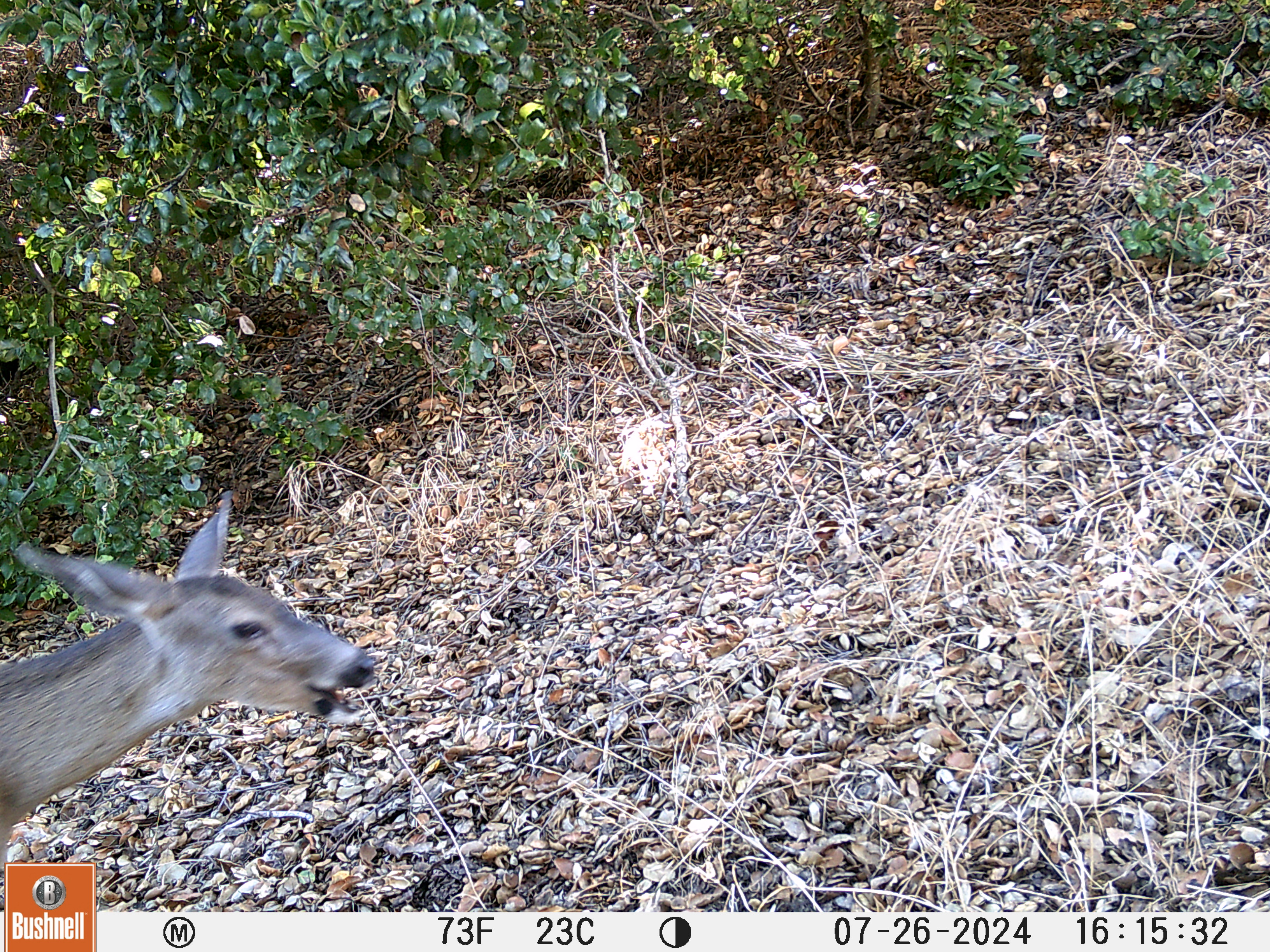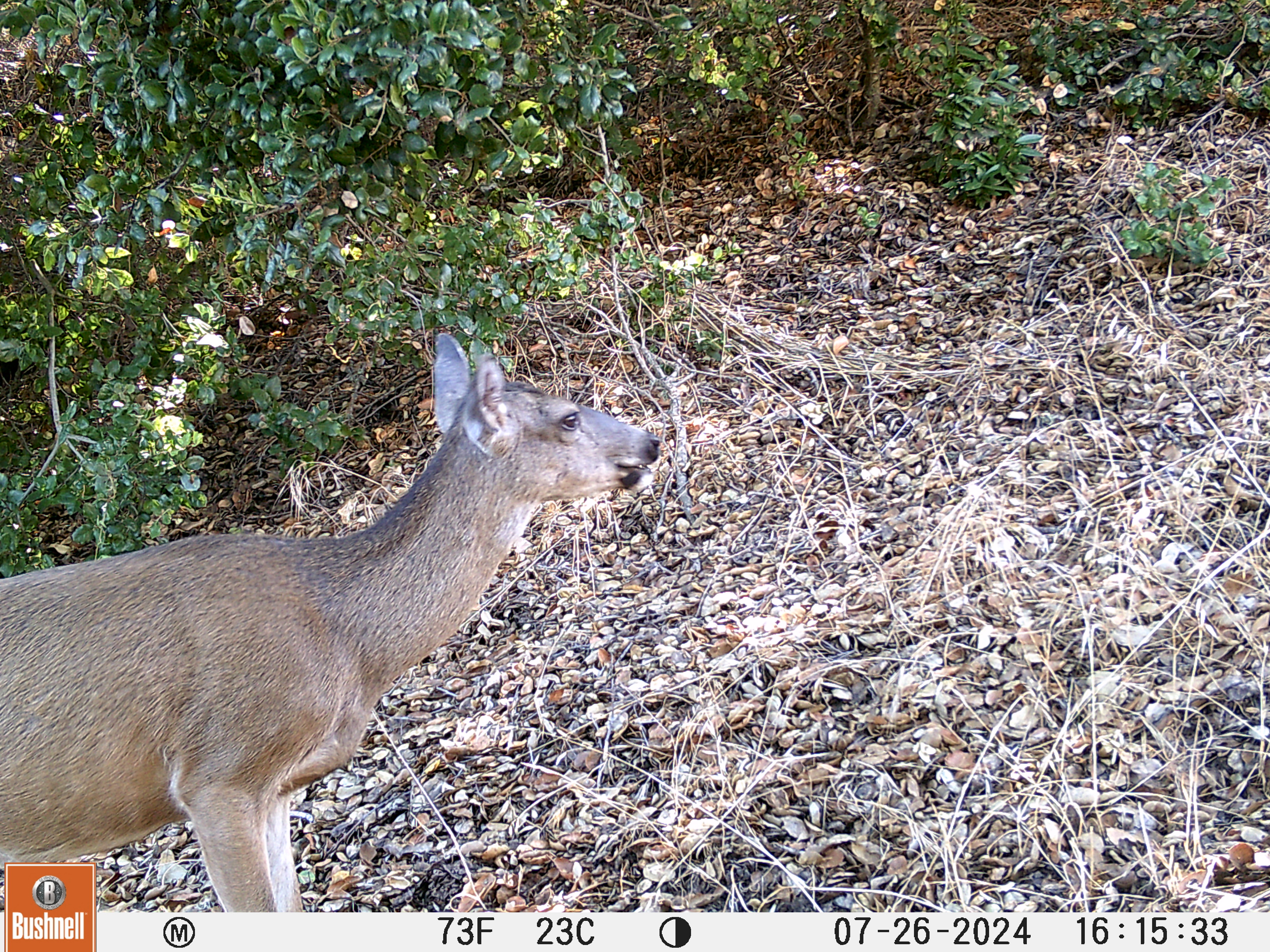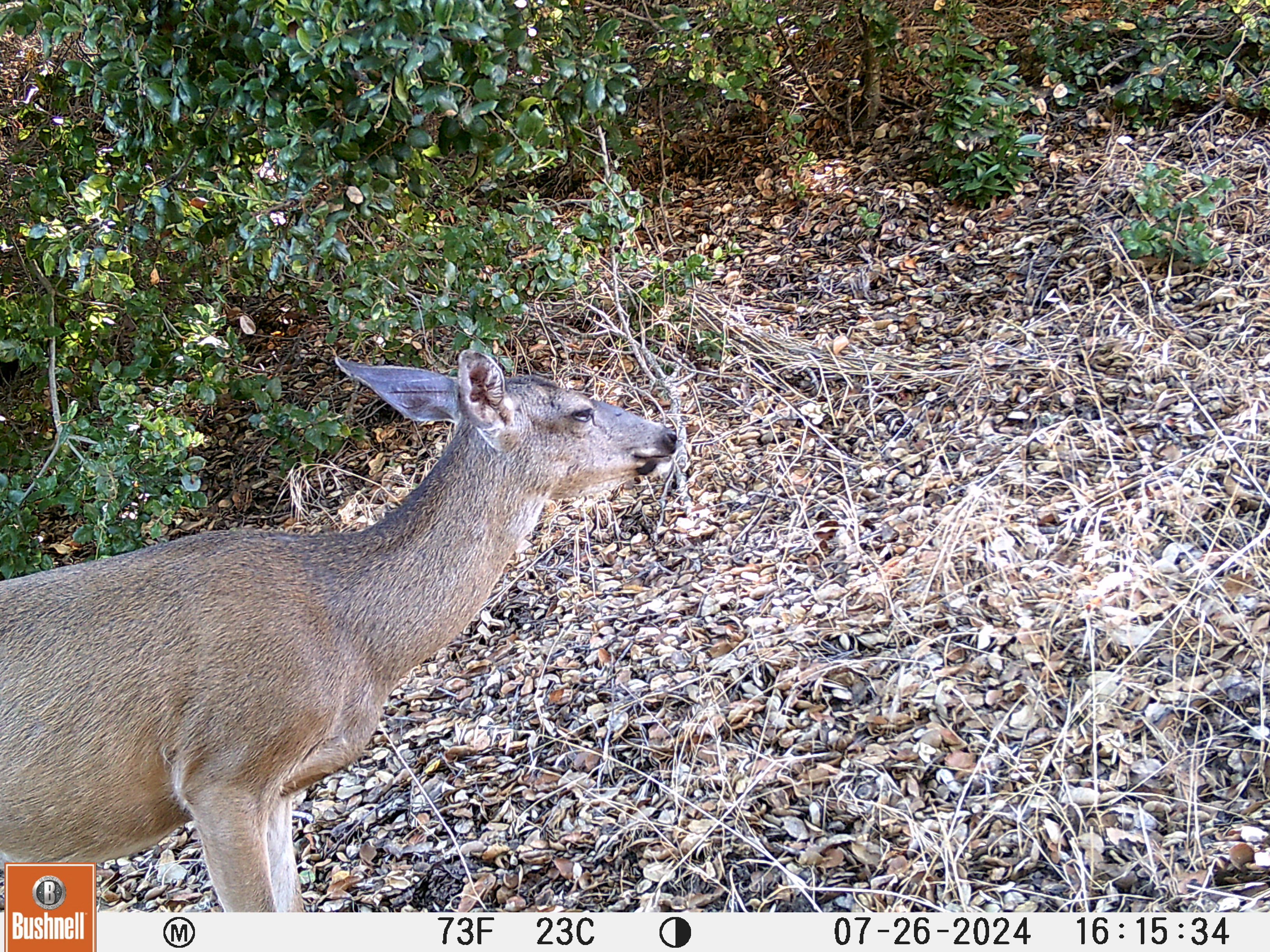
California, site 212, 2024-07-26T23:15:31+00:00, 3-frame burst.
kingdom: Animalia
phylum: Chordata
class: Mammalia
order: Artiodactyla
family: Cervidae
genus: Odocoileus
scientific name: Odocoileus hemionus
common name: mule deer